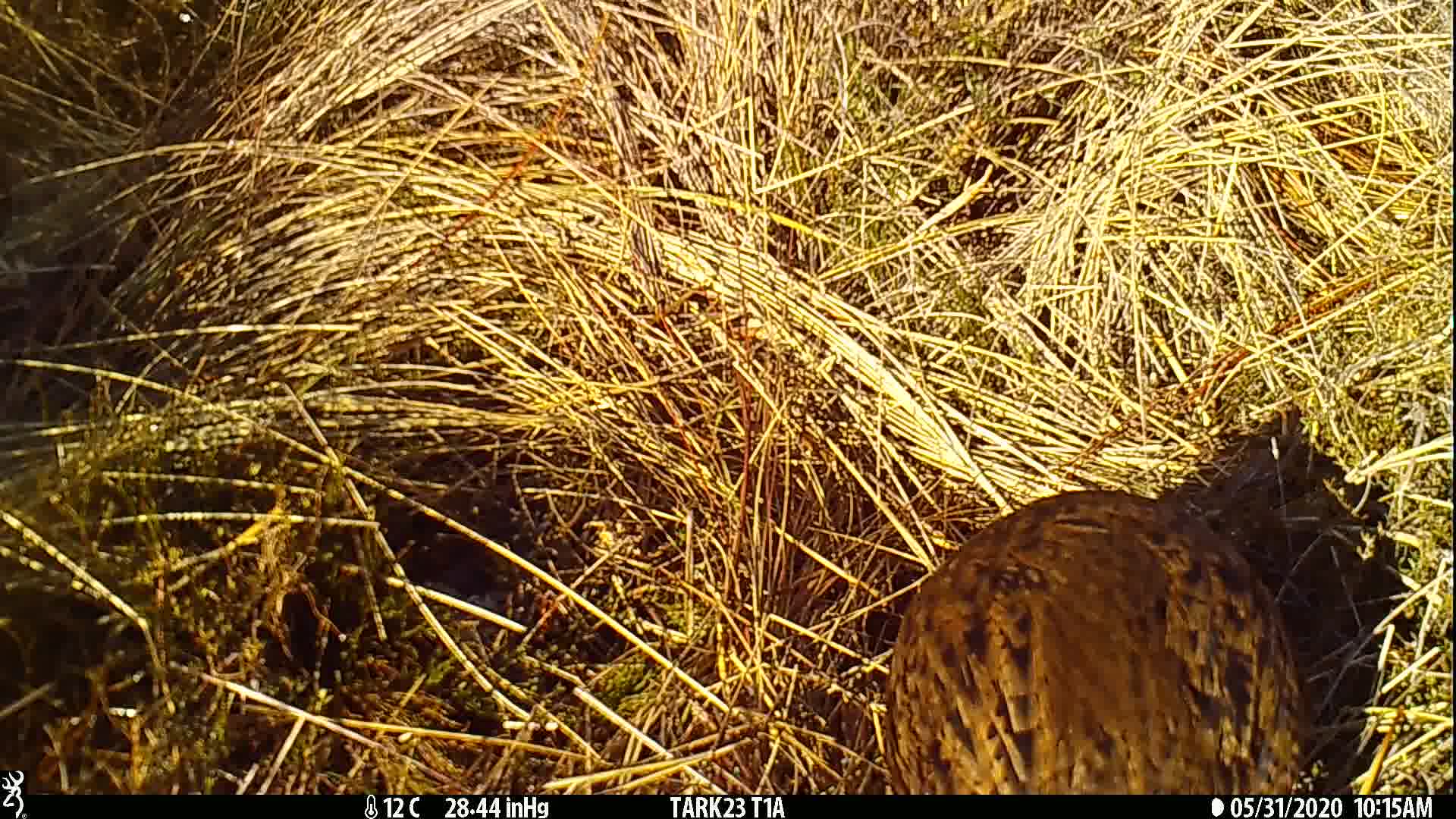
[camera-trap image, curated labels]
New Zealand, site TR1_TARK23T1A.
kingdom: Animalia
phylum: Chordata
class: Aves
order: Gruiformes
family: Rallidae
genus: Gallirallus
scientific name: Gallirallus australis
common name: weka